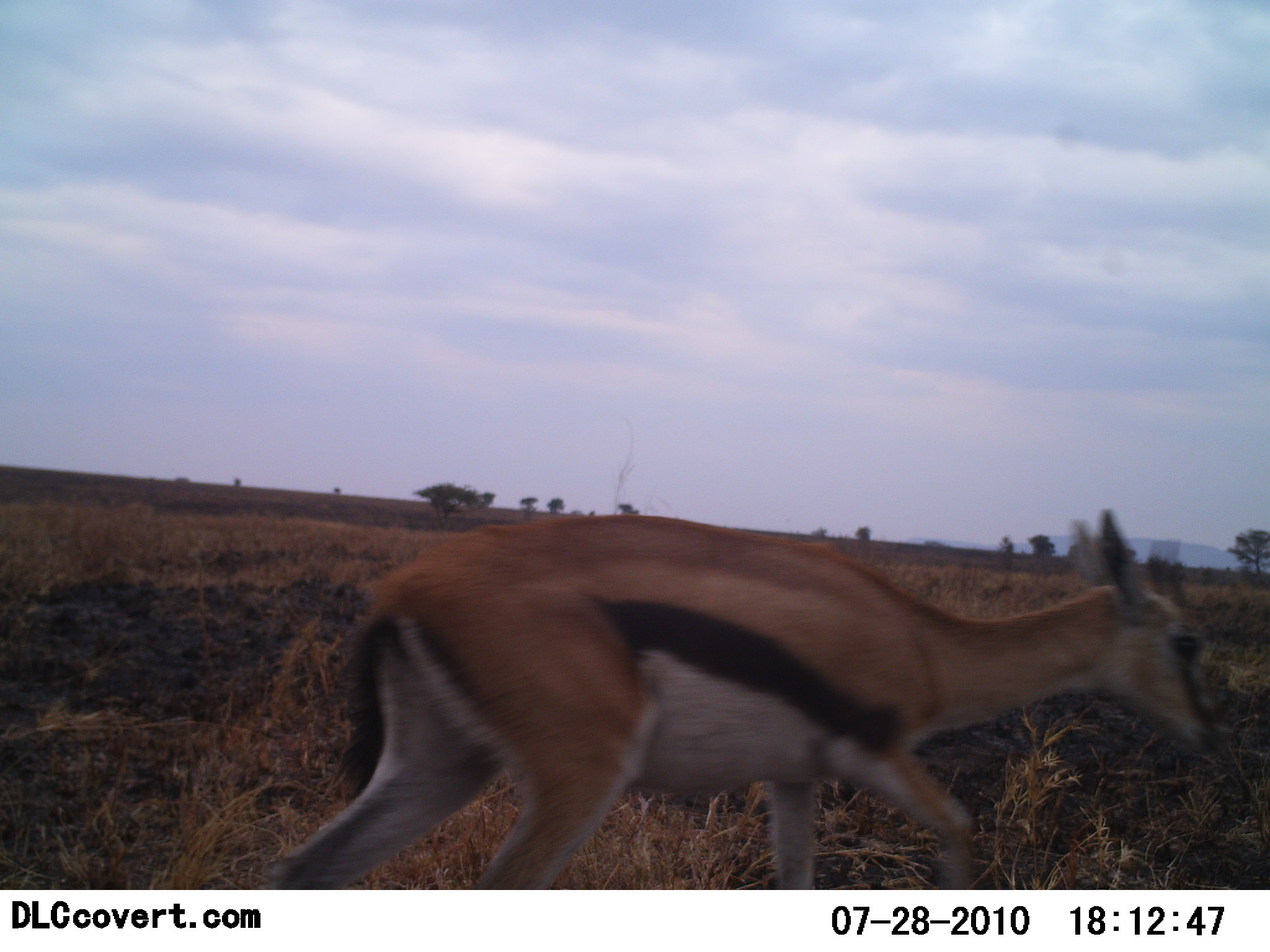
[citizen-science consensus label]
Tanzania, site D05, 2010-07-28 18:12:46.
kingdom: Animalia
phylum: Chordata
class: Mammalia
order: Artiodactyla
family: Bovidae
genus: Eudorcas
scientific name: Eudorcas thomsonii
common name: thomson's gazelle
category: gazellethomsons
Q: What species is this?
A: Gazellethomsons (thomson's gazelle) (Eudorcas thomsonii).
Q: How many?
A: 1.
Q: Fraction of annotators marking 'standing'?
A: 8%.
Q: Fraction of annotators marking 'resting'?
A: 0%.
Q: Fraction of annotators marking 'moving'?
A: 92%.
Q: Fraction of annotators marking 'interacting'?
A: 0%.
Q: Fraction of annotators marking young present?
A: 0%.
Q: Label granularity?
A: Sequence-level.